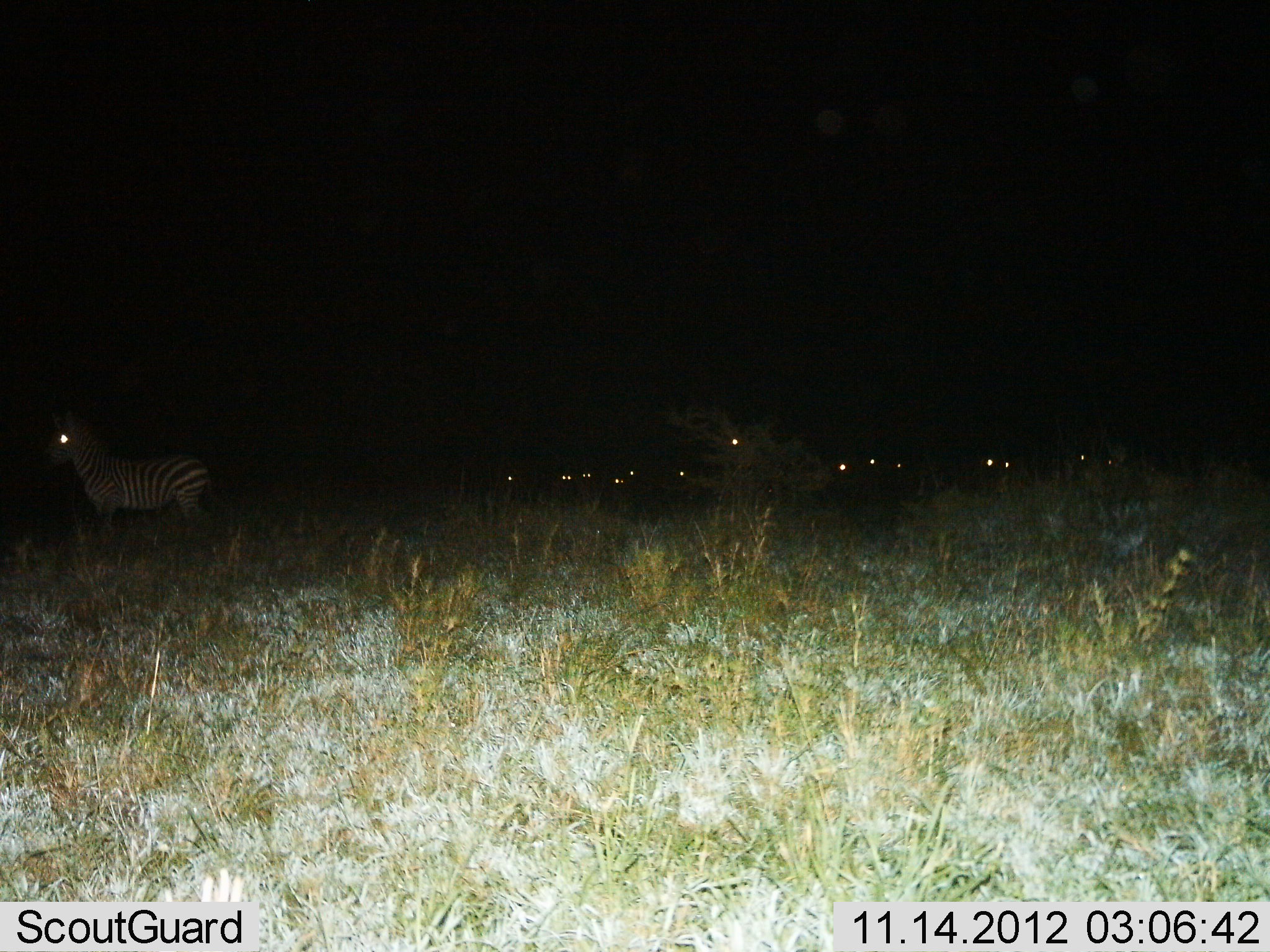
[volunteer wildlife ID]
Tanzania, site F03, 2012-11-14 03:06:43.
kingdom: Animalia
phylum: Chordata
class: Mammalia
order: Perissodactyla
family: Equidae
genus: Equus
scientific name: Equus quagga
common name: plains zebra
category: zebra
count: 1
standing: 90%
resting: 0%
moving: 10%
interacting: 0%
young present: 0%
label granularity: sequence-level